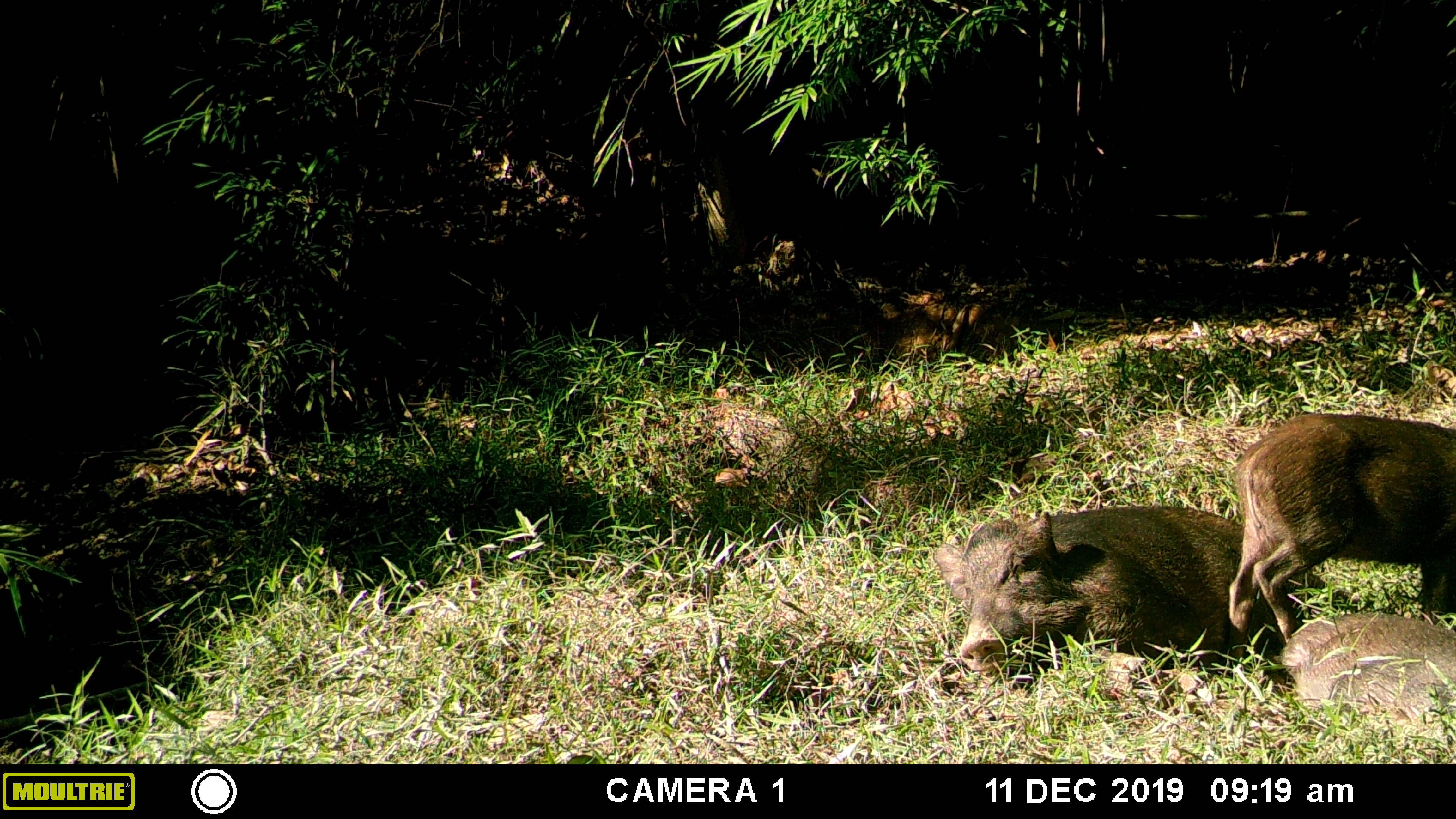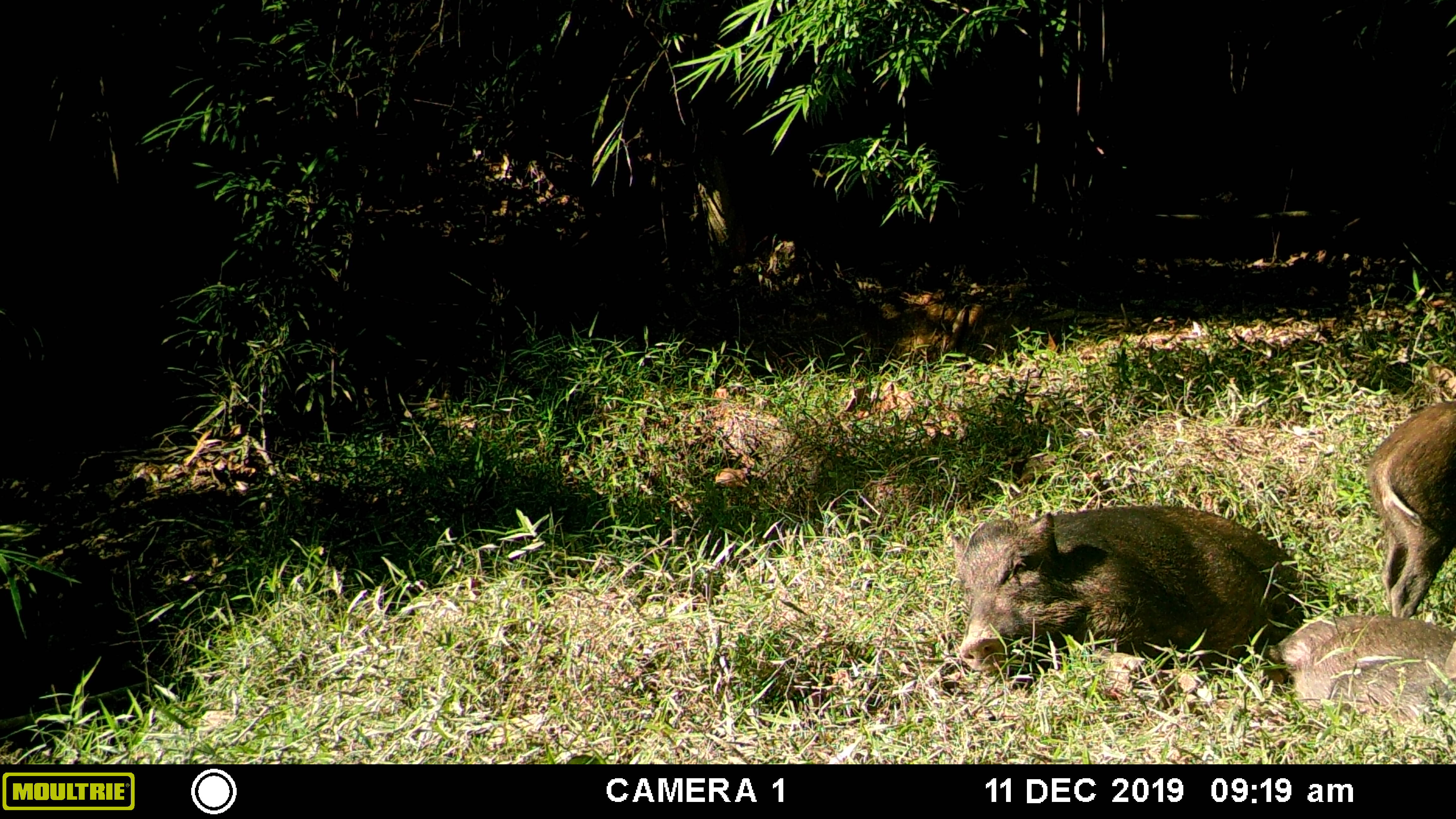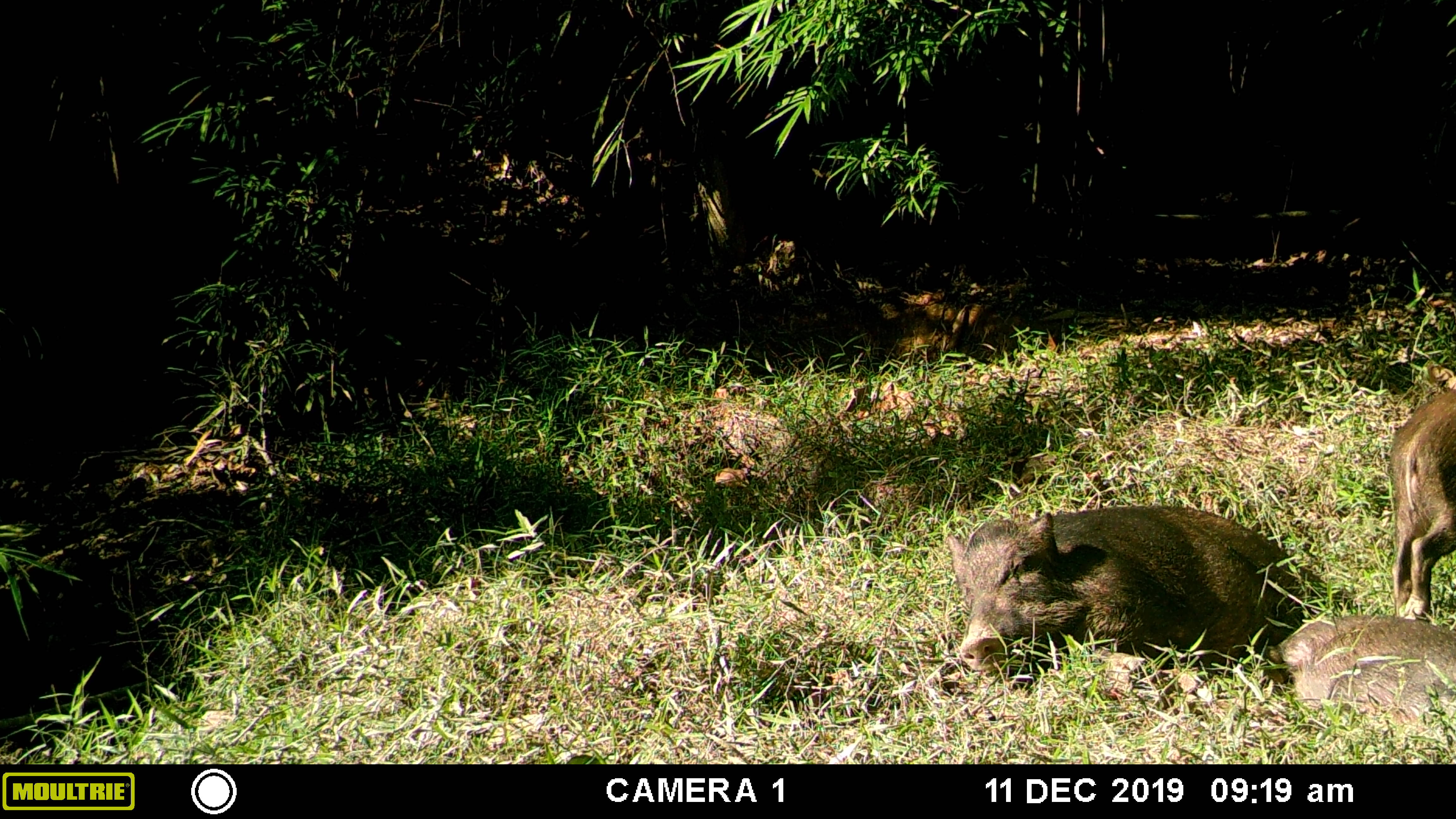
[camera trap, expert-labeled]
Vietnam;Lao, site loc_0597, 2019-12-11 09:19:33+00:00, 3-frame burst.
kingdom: Animalia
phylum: Chordata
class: Mammalia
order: Artiodactyla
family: Suidae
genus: Sus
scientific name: Sus scrofa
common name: eurasian wild pig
Eurasian wild pig (Sus scrofa). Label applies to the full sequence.